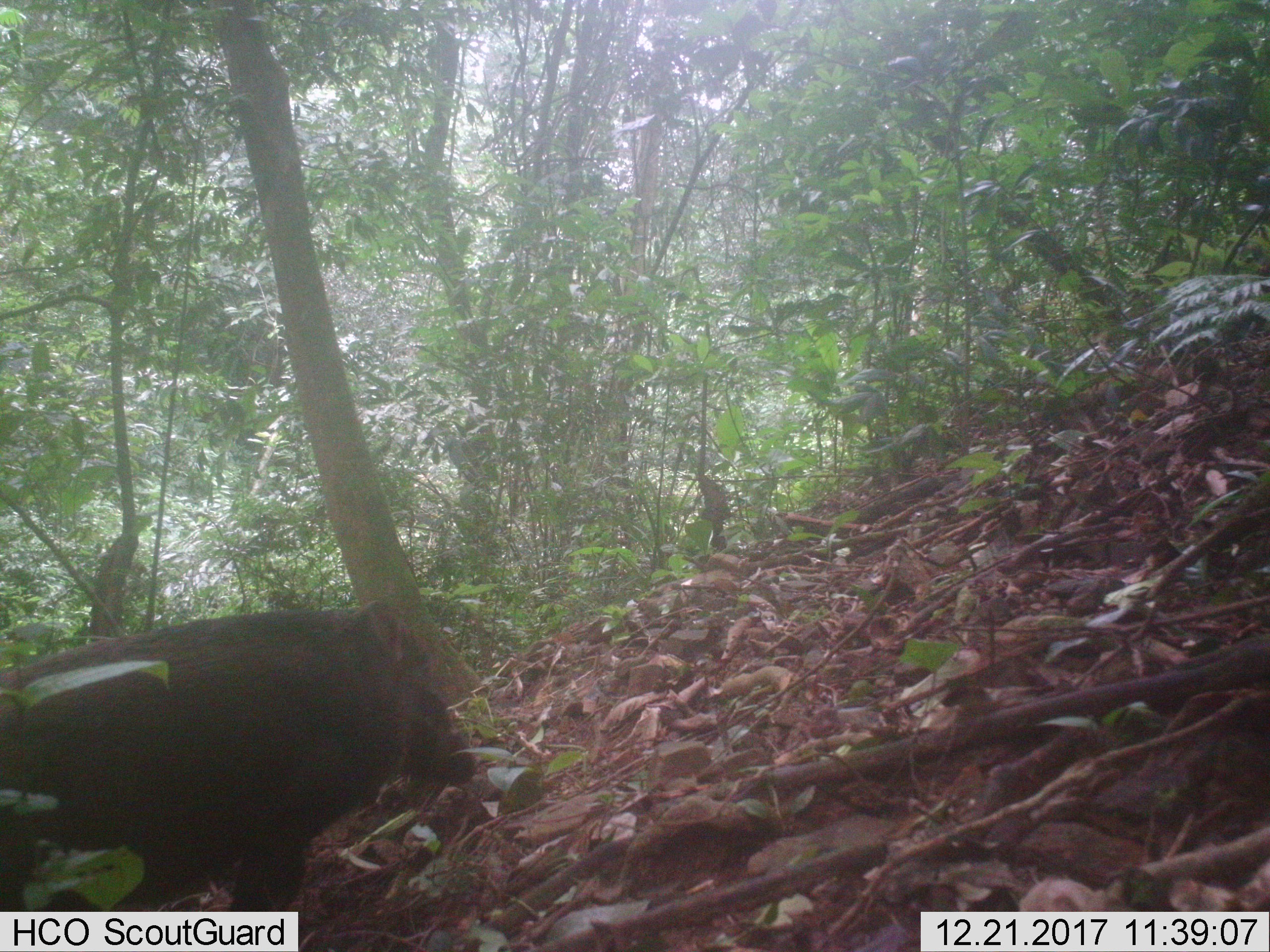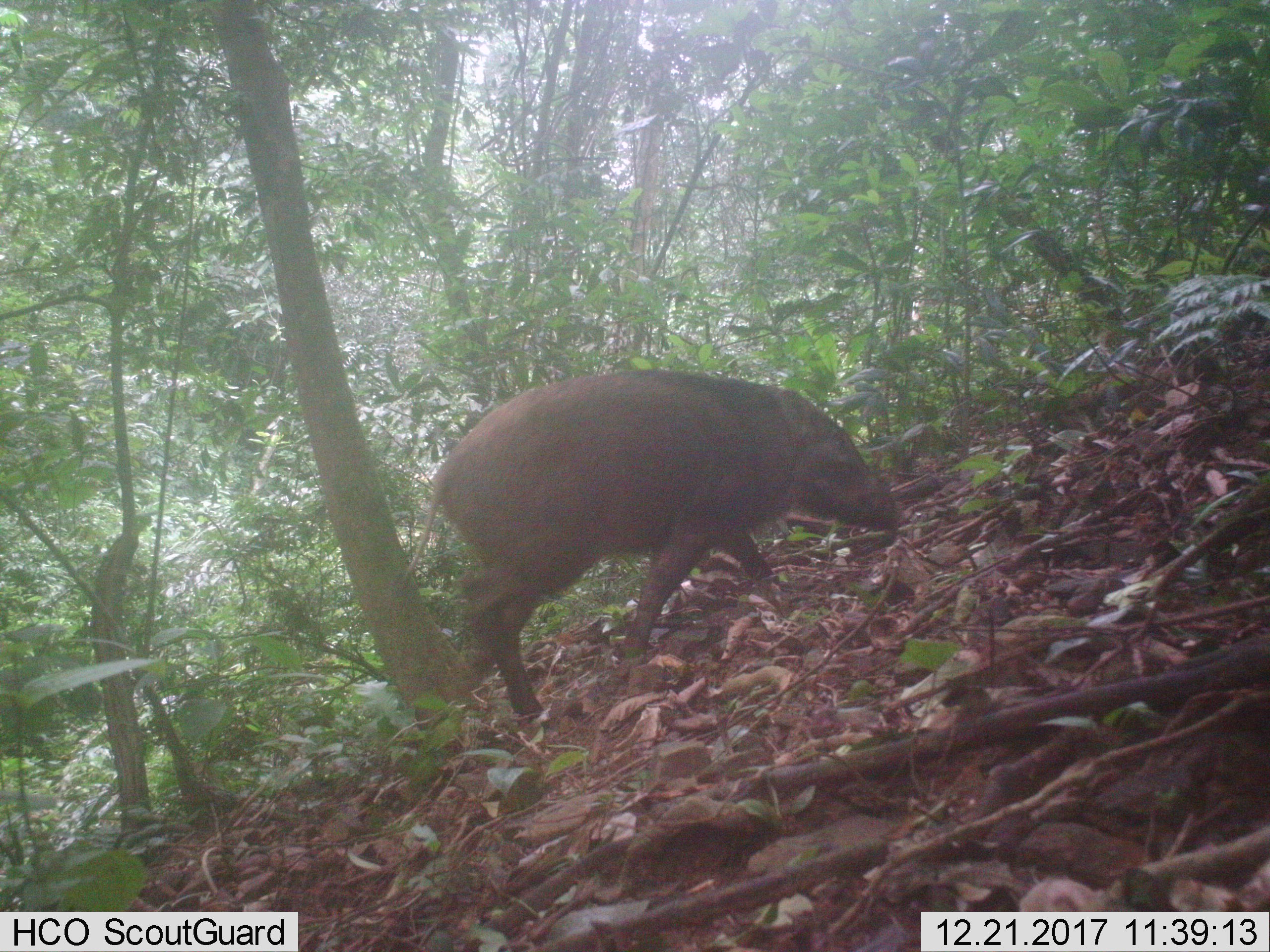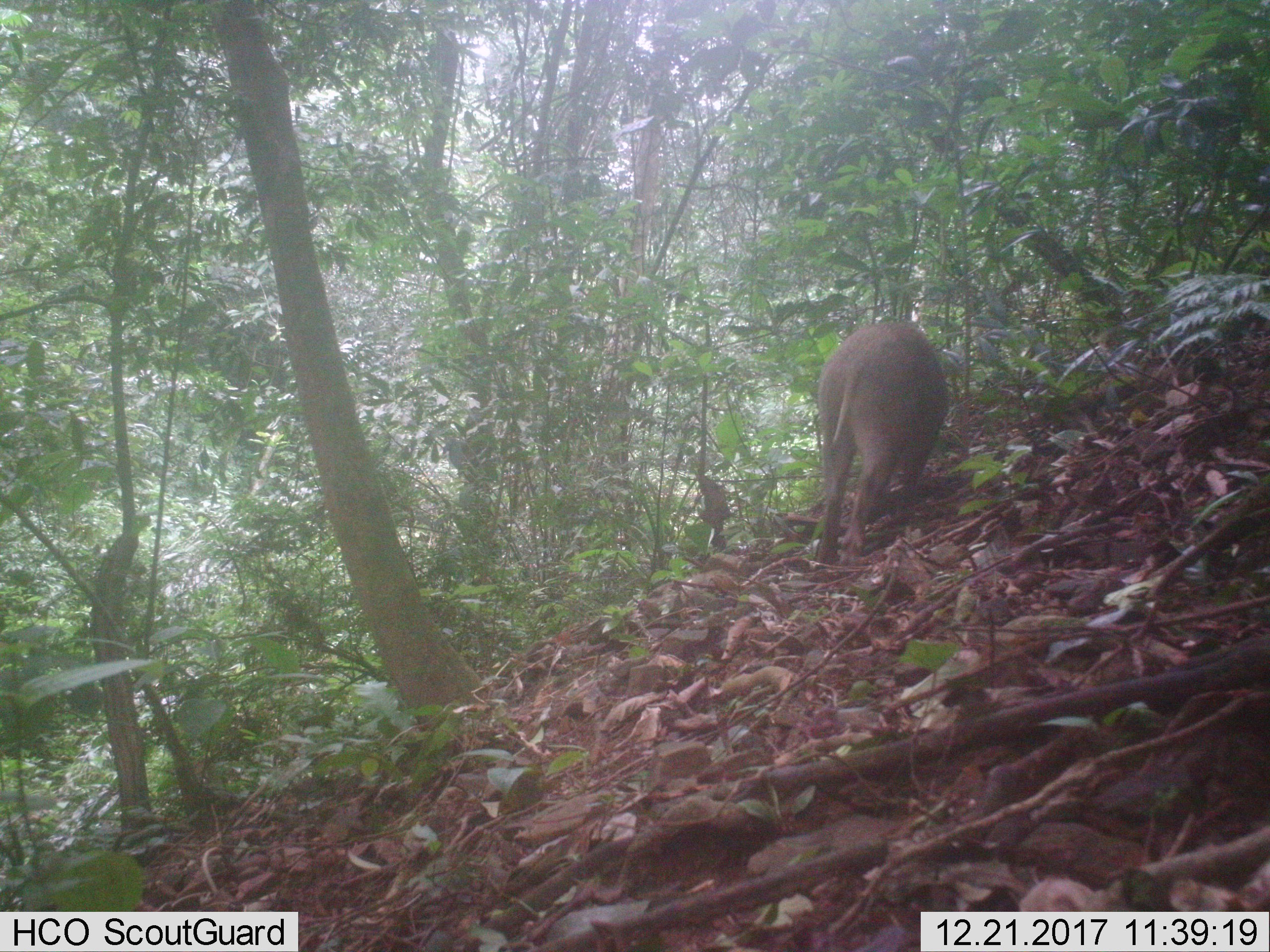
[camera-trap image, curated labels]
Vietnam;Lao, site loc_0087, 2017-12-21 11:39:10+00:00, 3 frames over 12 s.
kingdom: Animalia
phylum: Chordata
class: Mammalia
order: Artiodactyla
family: Suidae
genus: Sus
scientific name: Sus scrofa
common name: eurasian wild pig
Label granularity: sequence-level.